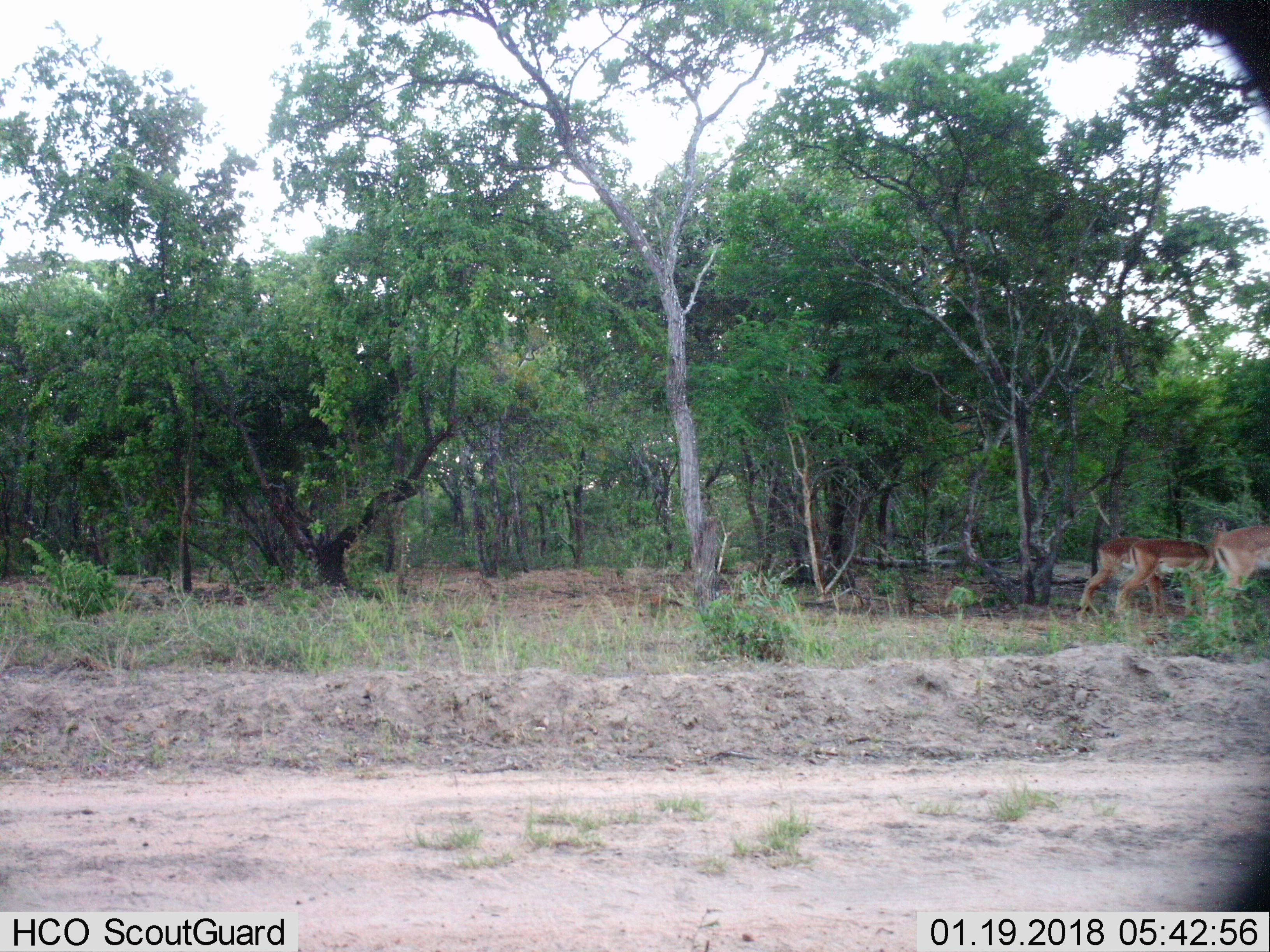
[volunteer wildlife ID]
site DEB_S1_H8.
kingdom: Animalia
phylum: Chordata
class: Mammalia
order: Artiodactyla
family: Bovidae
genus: Aepyceros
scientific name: Aepyceros melampus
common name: impala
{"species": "impala (Aepyceros melampus)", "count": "3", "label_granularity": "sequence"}